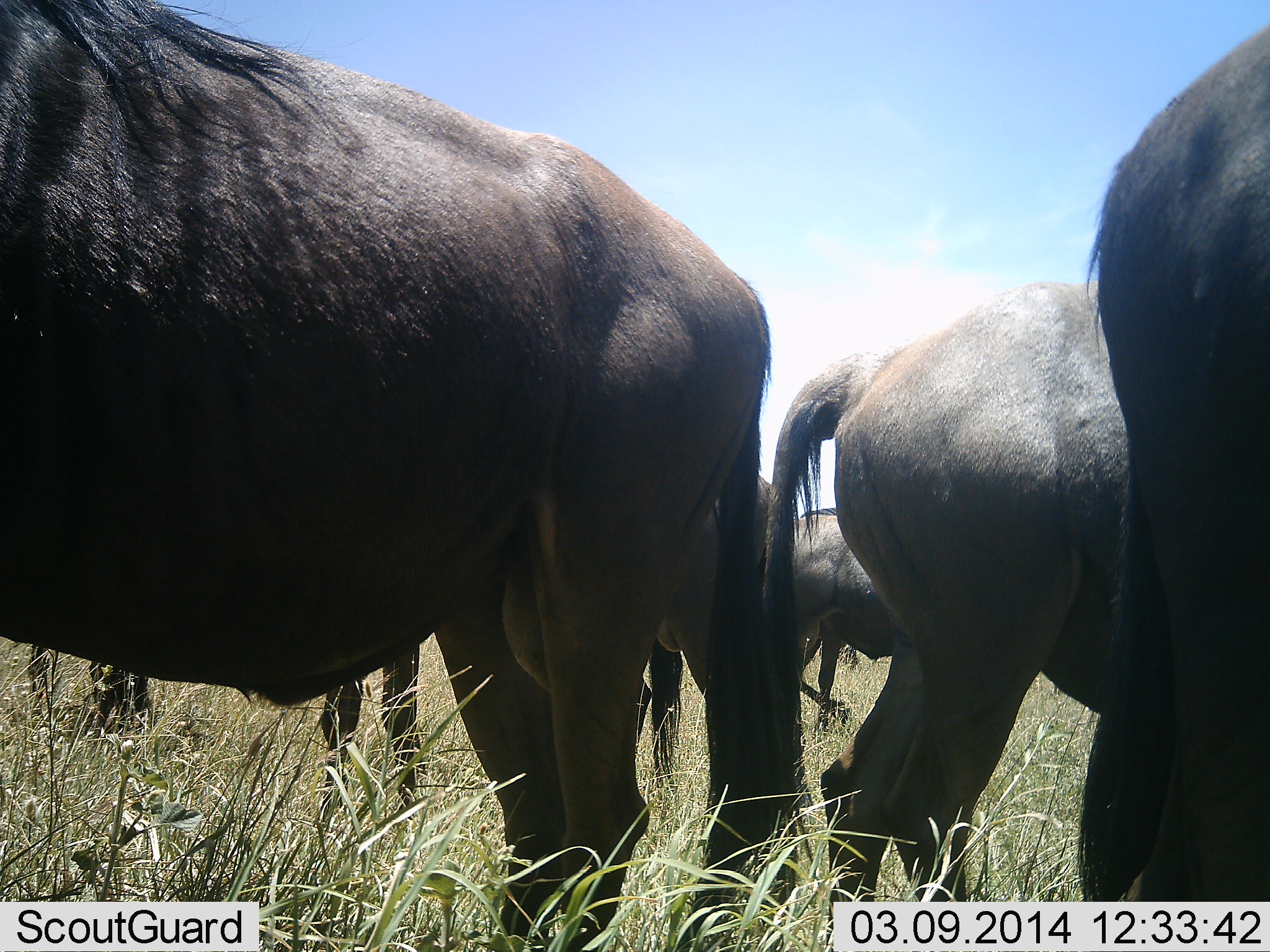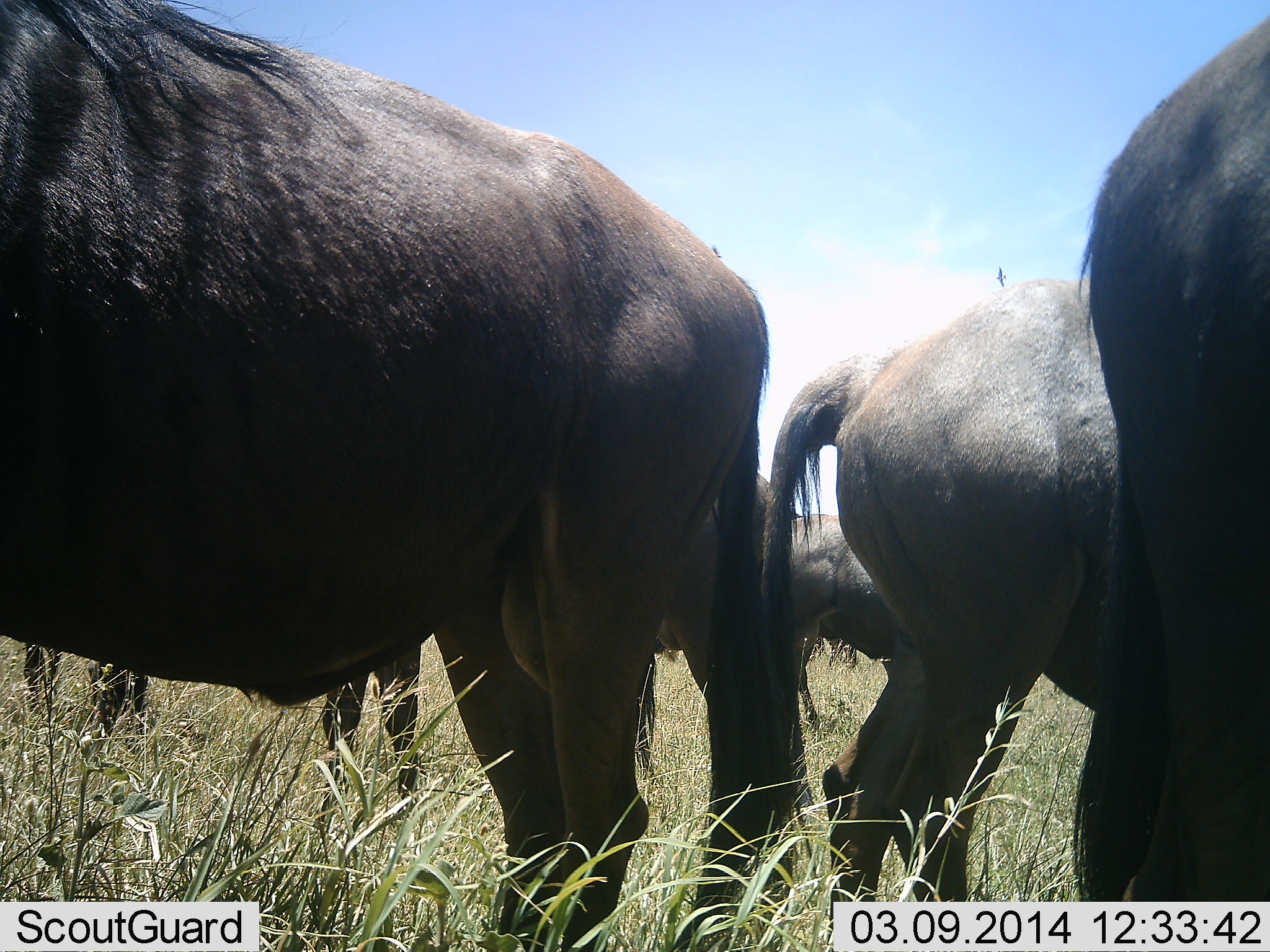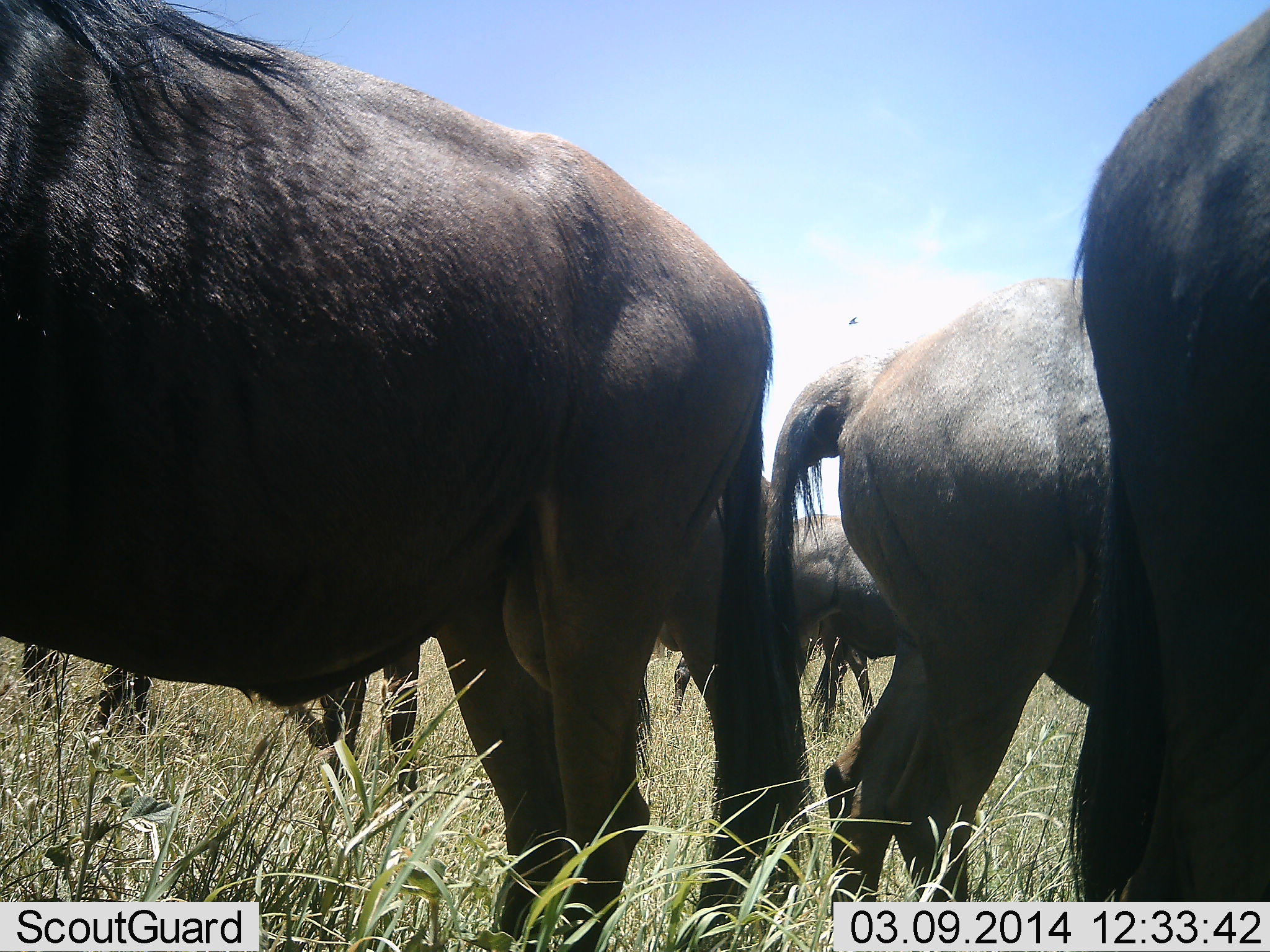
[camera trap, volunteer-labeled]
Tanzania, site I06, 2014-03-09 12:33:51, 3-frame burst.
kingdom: Animalia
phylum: Chordata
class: Mammalia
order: Artiodactyla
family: Bovidae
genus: Connochaetes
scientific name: Connochaetes taurinus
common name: blue wildebeest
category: wildebeest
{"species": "wildebeest (blue wildebeest) (Connochaetes taurinus)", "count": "5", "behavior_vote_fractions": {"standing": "90%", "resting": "0%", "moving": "3%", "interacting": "3%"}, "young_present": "0%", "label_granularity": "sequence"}